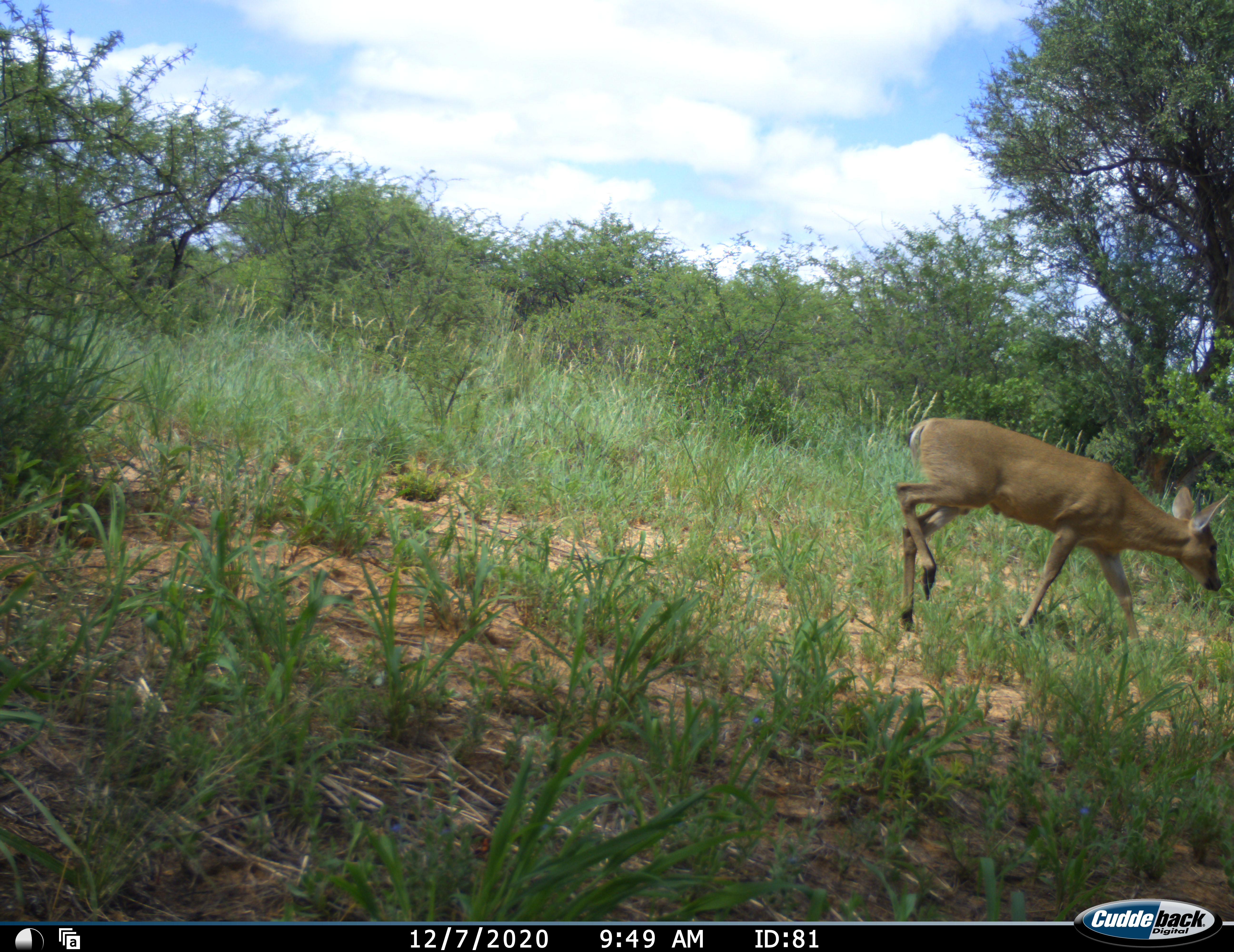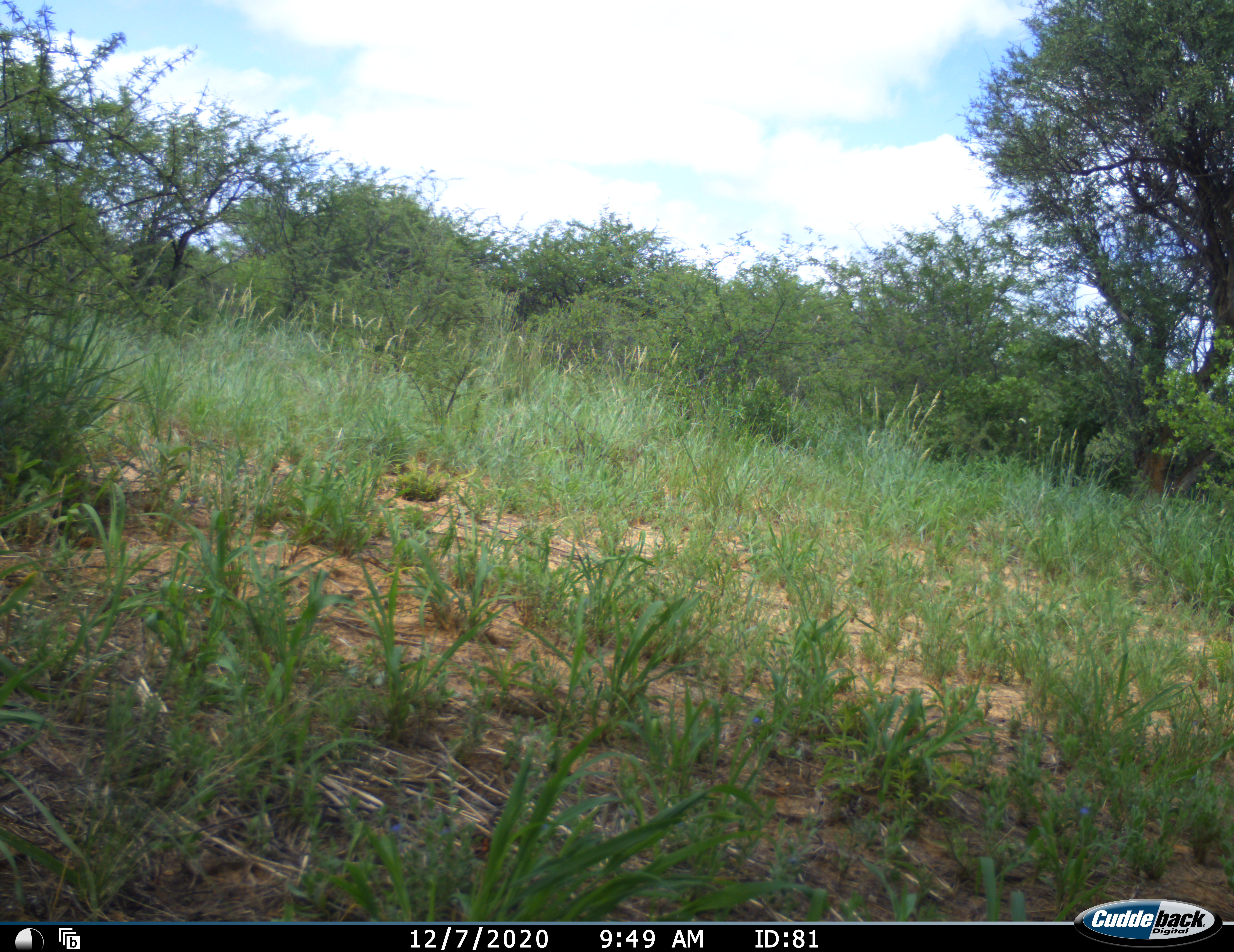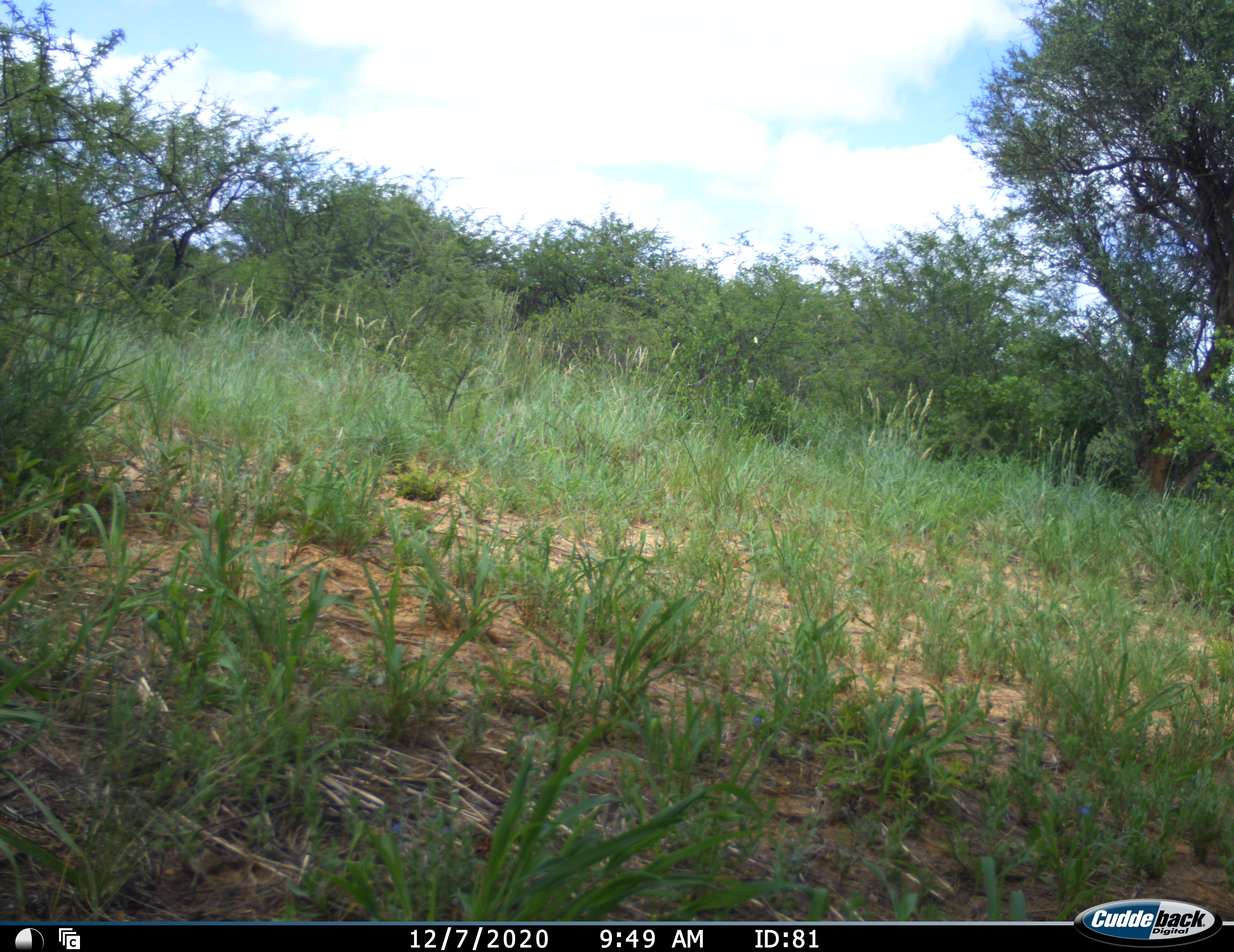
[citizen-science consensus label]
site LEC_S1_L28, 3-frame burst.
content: unidentified animal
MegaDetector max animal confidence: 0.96